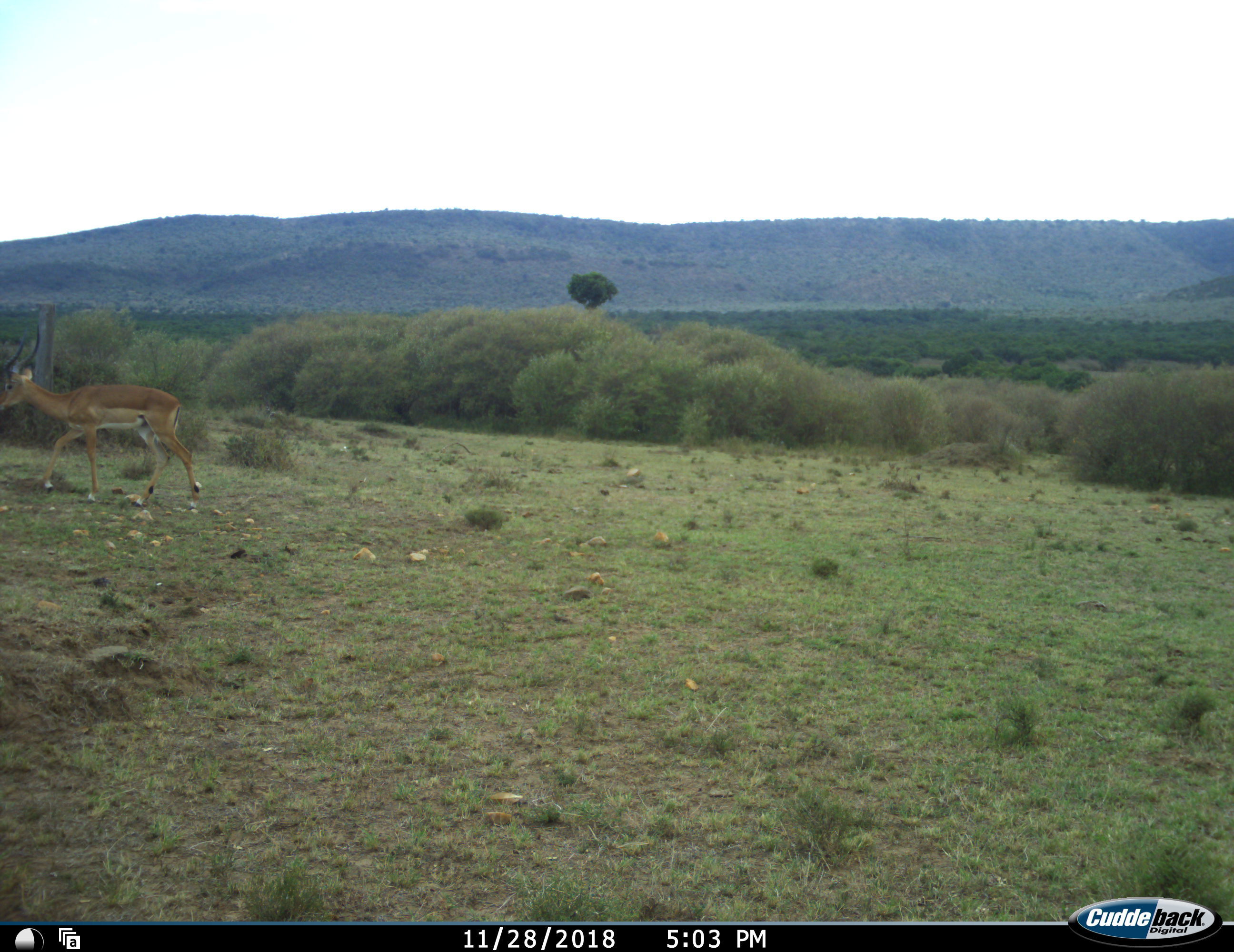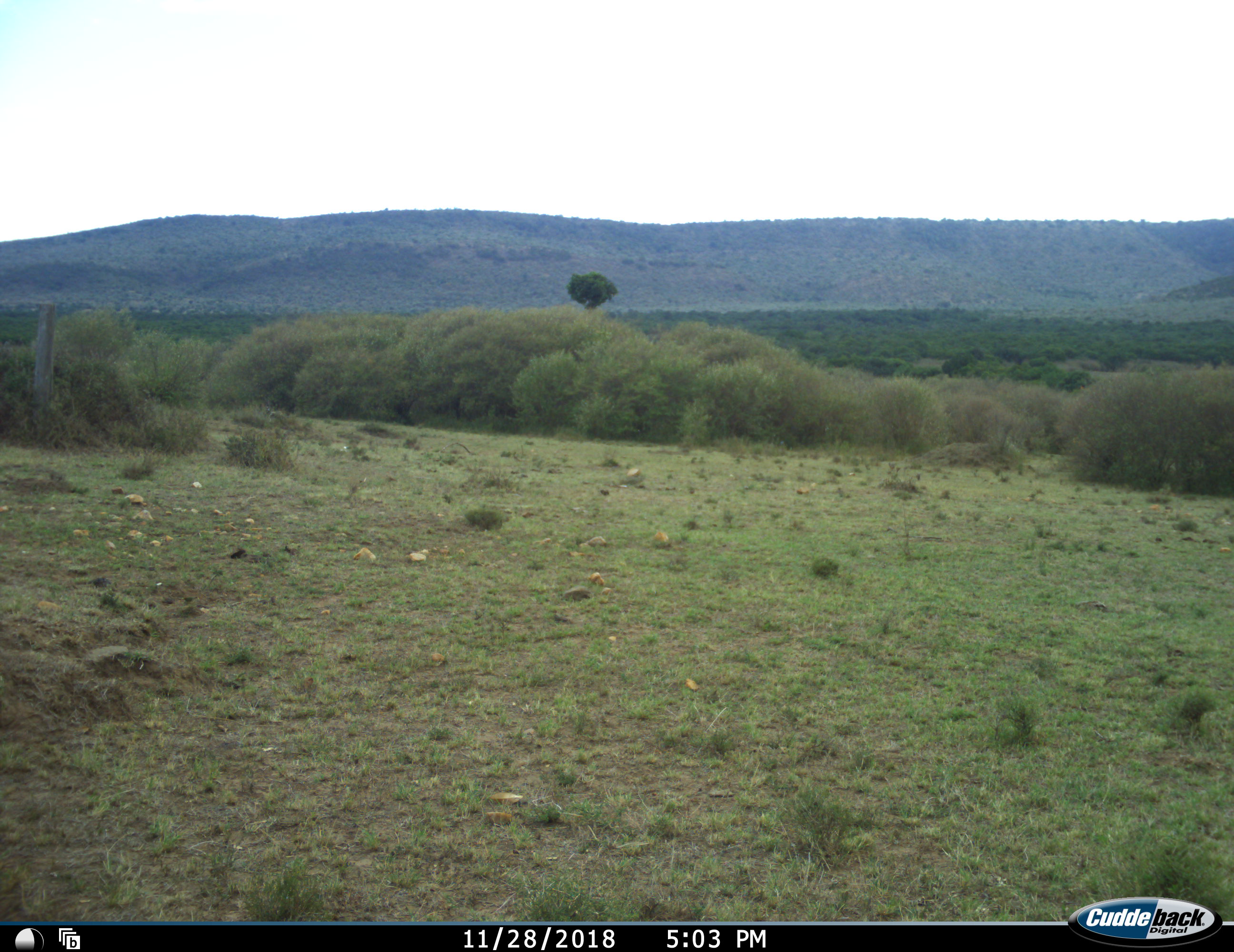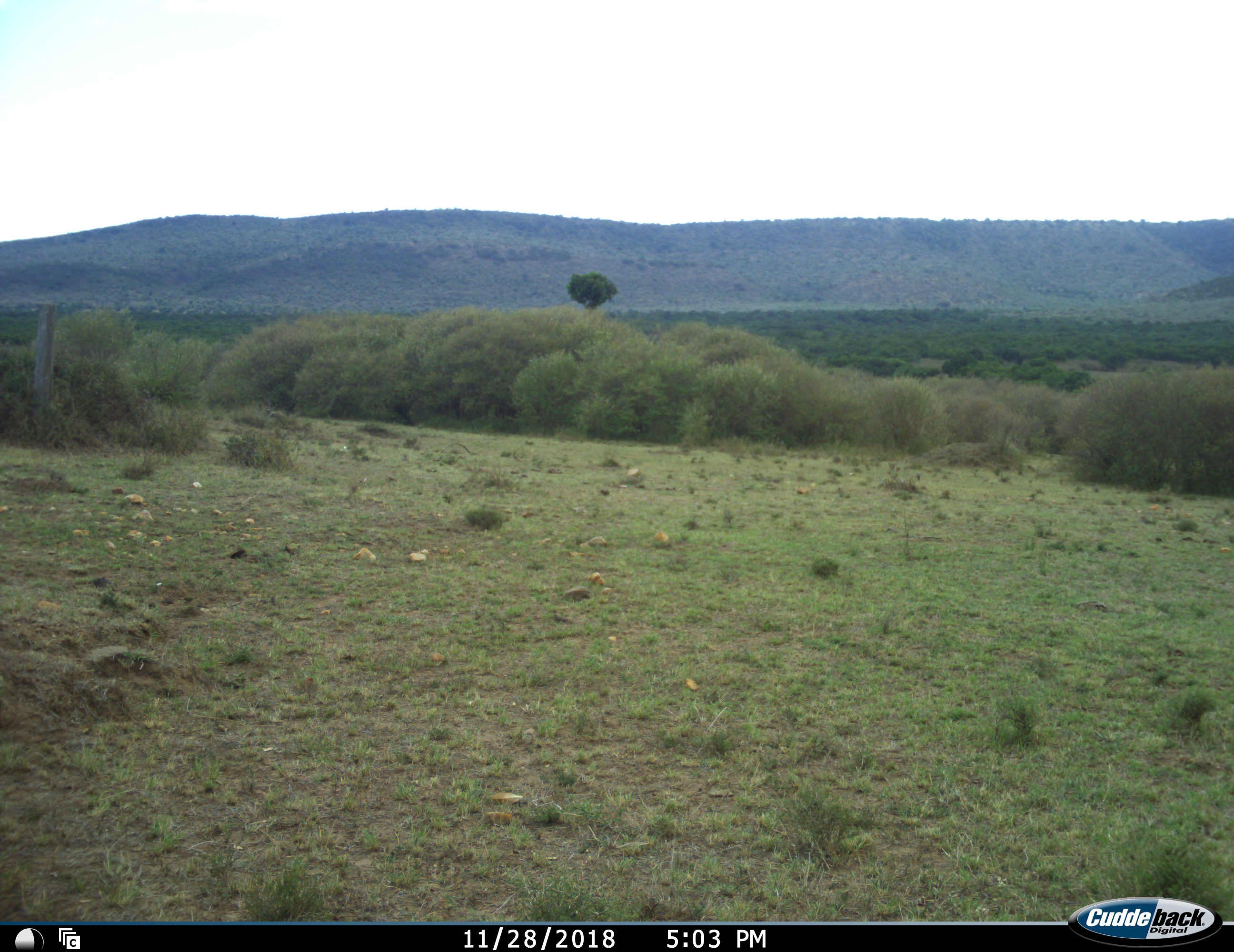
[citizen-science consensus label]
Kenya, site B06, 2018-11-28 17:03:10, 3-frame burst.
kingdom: Animalia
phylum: Chordata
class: Mammalia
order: Artiodactyla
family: Bovidae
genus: Aepyceros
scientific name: Aepyceros melampus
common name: impala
Impala (Aepyceros melampus), count 1. Behavior (volunteer vote fractions): standing 0%, resting 0%, moving 100%, interacting 0%. Young present (vote fraction): 0%. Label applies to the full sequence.